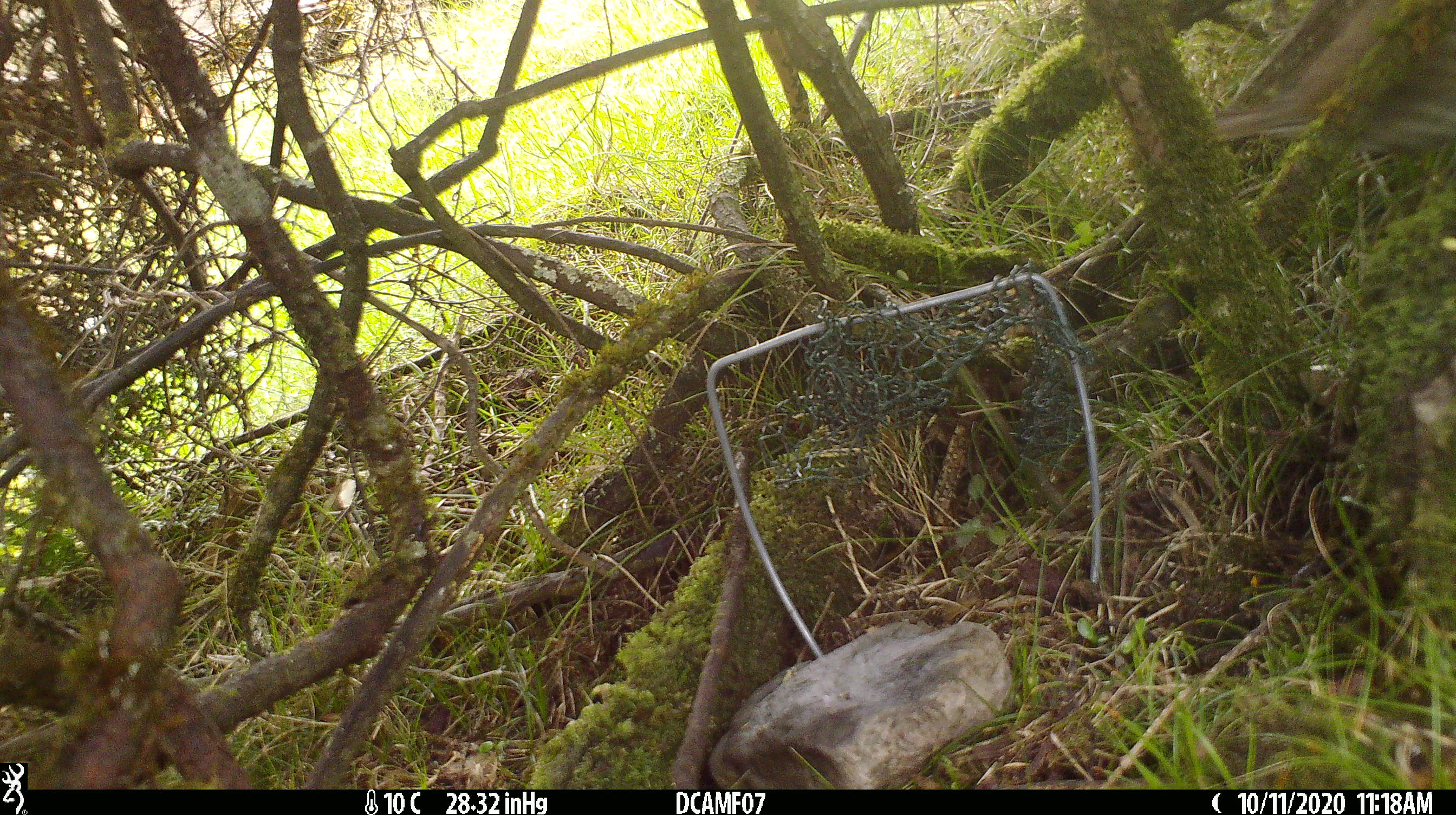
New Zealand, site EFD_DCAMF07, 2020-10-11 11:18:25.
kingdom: Animalia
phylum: Chordata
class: Aves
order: Passeriformes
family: Turdidae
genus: Turdus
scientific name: Turdus philomelos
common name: song thrush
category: thrush